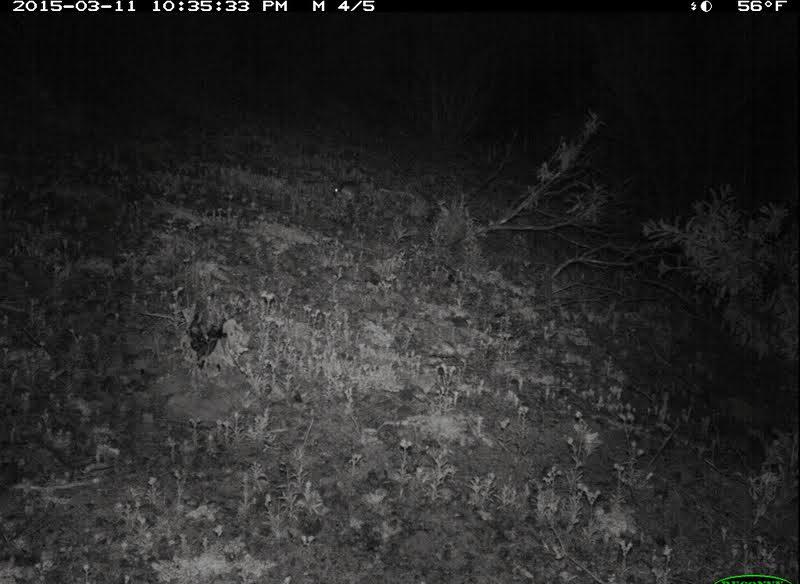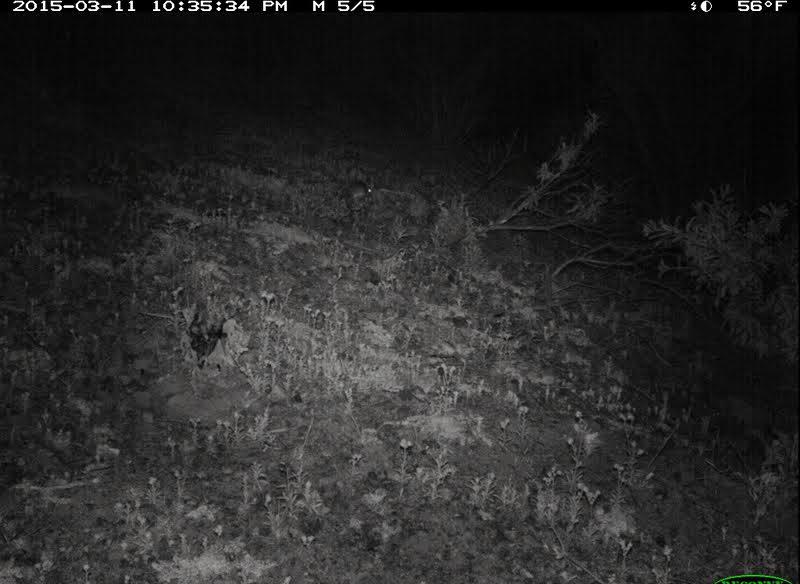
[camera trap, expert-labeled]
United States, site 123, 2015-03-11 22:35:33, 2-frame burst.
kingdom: Animalia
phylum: Chordata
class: Mammalia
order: Rodentia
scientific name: Rodentia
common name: rodent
Rodent (Rodentia).